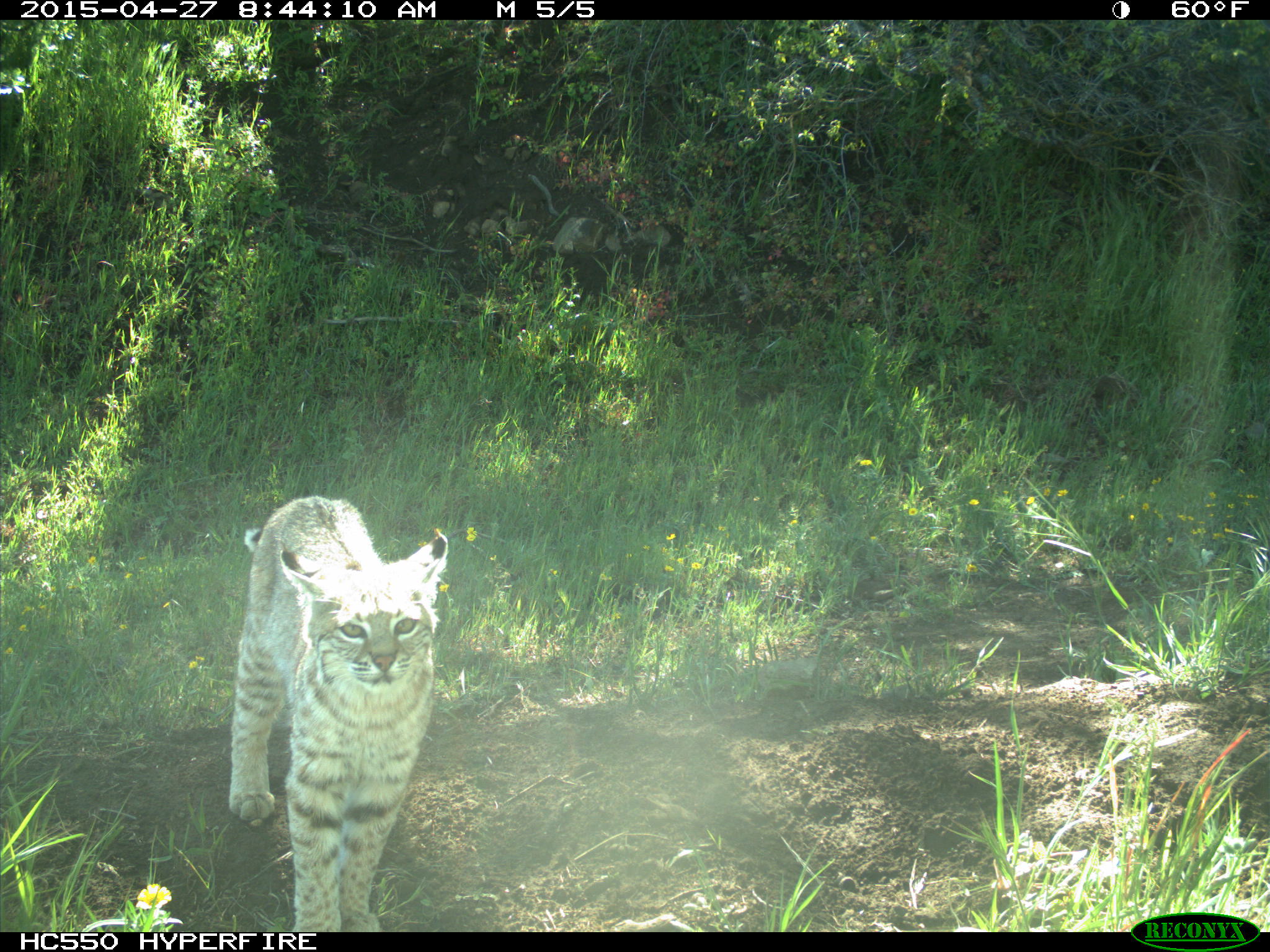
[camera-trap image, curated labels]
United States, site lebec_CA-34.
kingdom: Animalia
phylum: Chordata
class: Mammalia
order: Carnivora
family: Felidae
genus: Lynx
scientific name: Lynx rufus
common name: bobcat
Lynx rufus (bobcat).